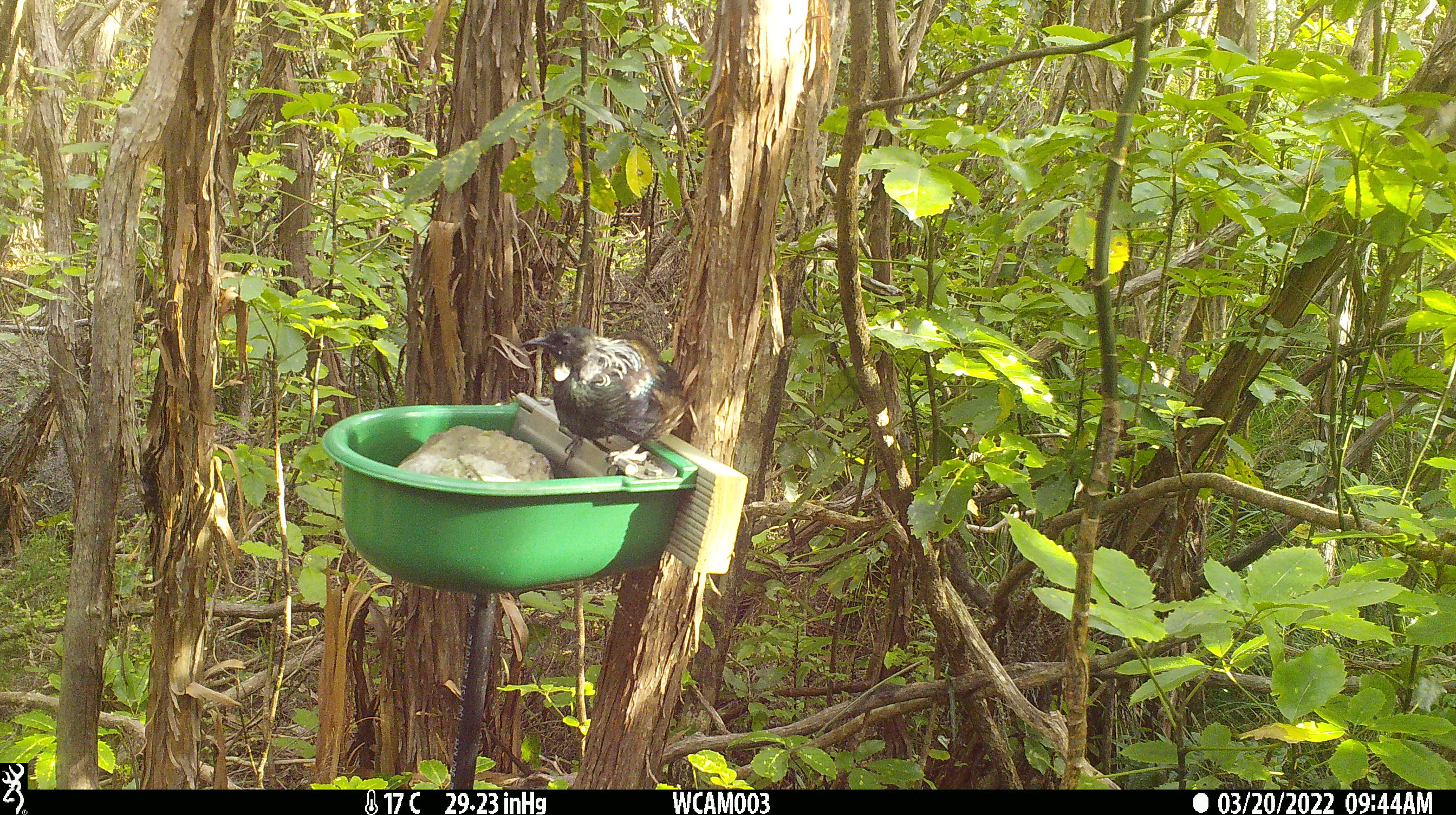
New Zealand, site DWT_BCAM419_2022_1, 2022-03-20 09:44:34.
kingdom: Animalia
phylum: Chordata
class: Aves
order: Passeriformes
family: Meliphagidae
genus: Prosthemadera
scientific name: Prosthemadera novaeseelandiae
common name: tui